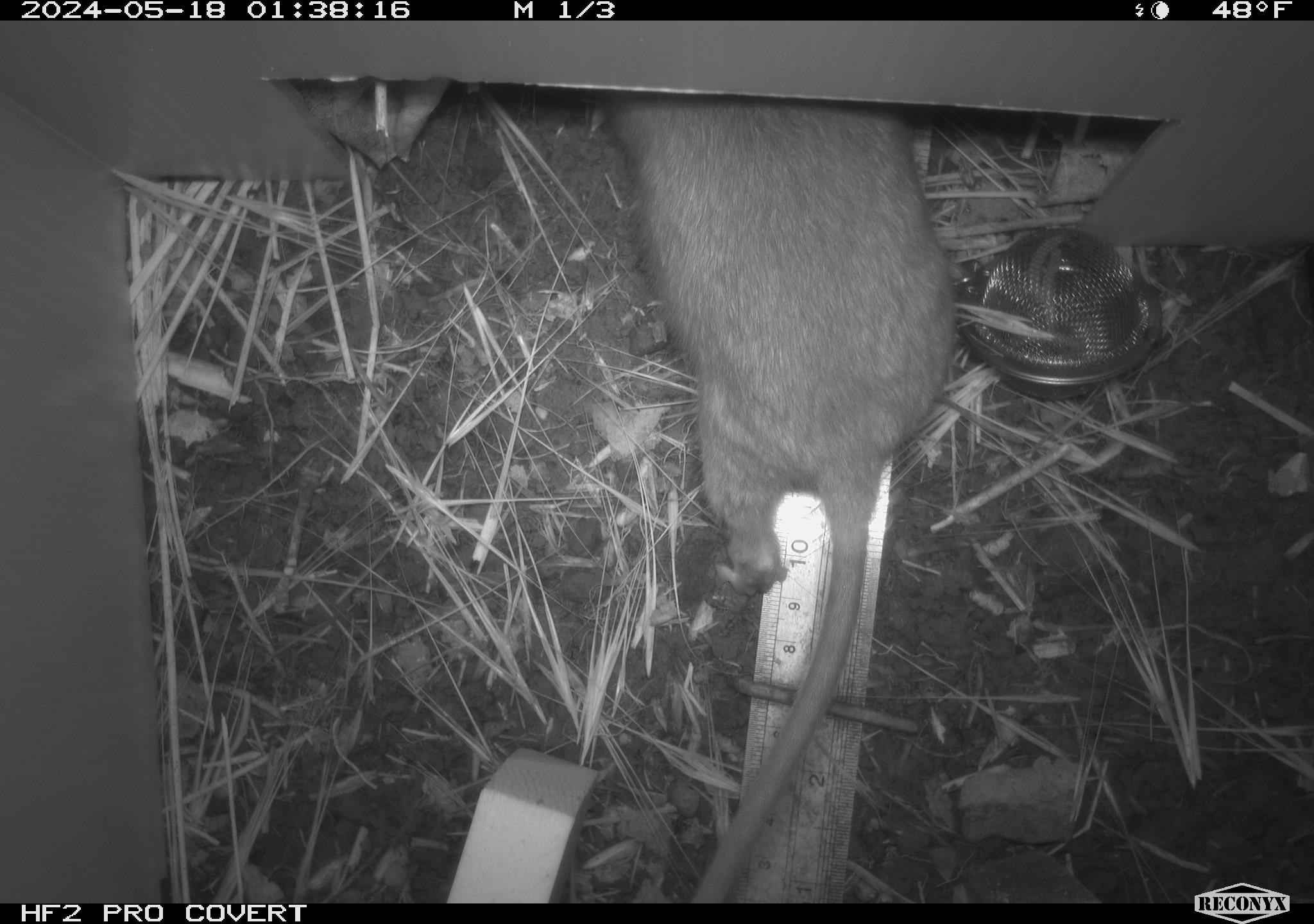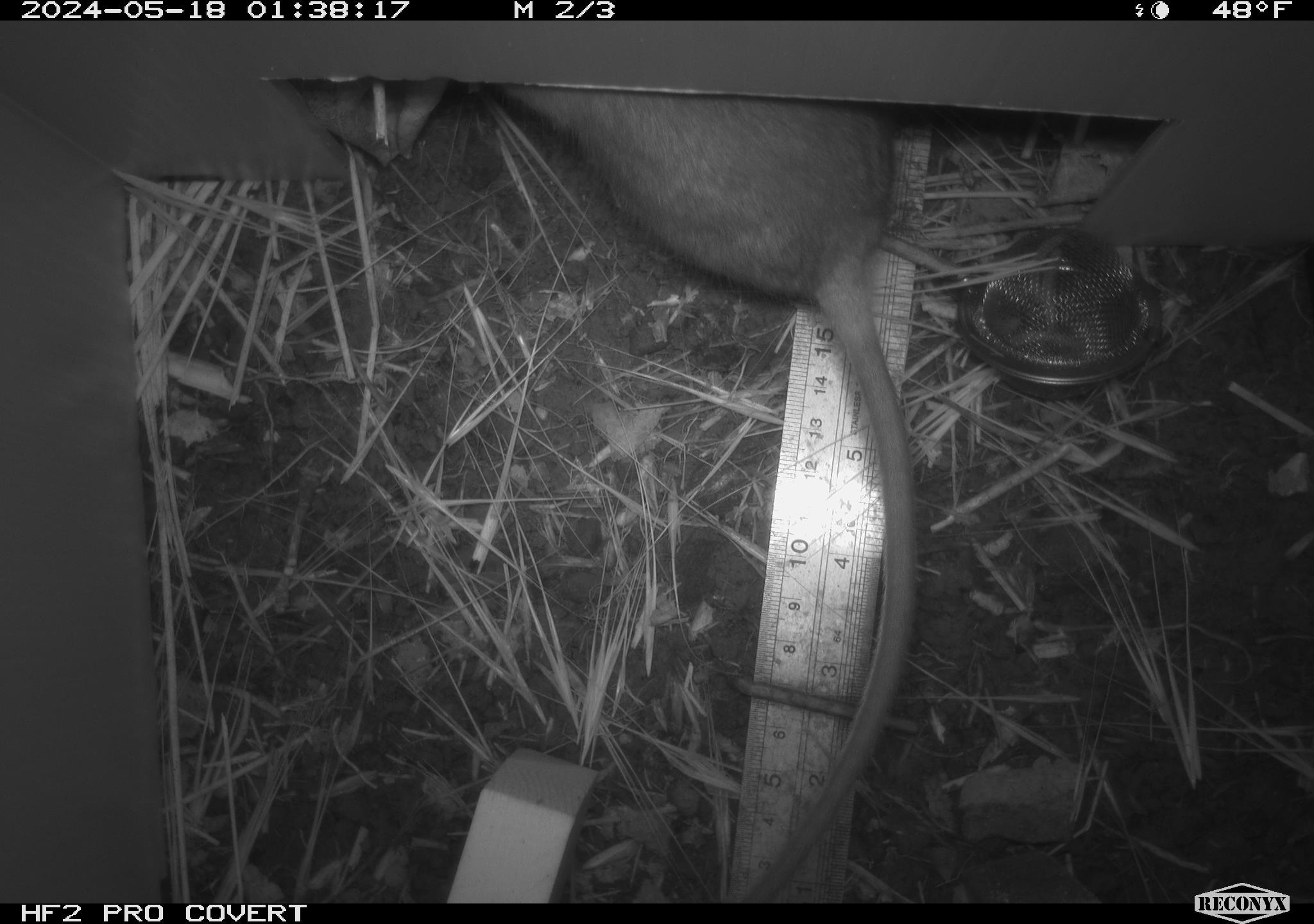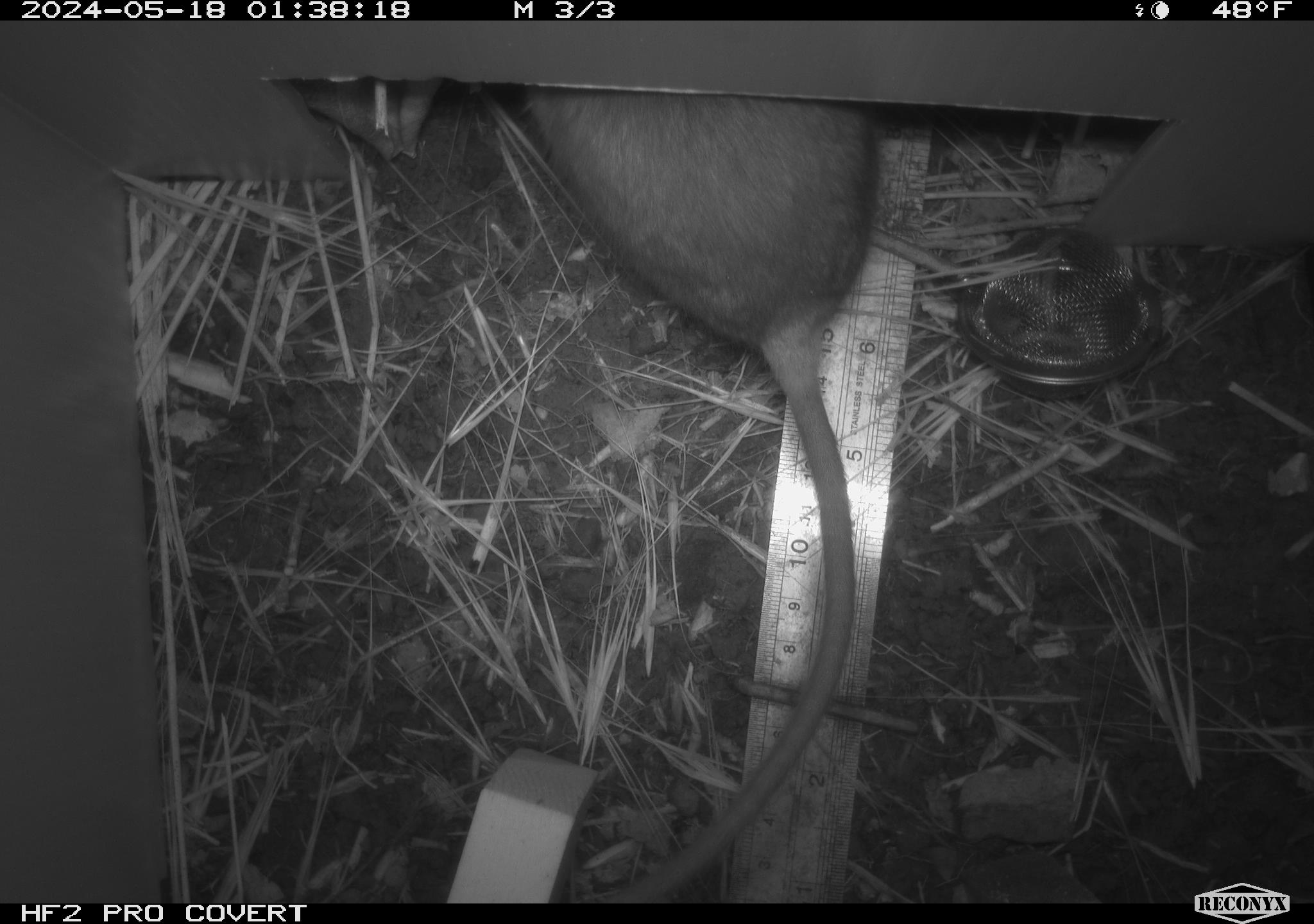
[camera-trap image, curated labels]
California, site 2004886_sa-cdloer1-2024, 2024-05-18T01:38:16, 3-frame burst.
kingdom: Animalia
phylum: Chordata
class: Mammalia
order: Rodentia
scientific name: Rodentia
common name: woodrat or rat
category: woodrat or rat species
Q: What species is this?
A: Woodrat or rat species (woodrat or rat) (Rodentia).